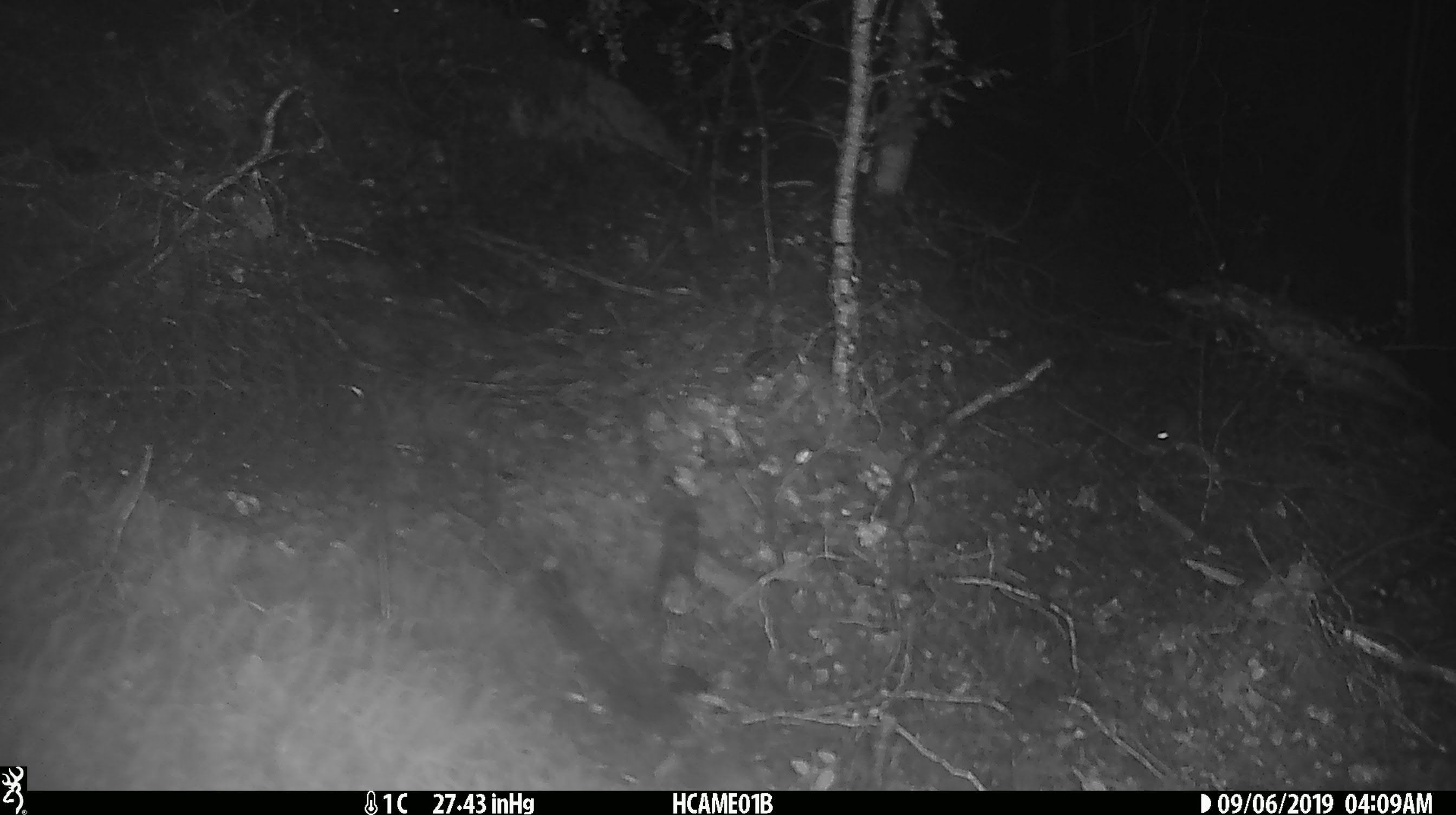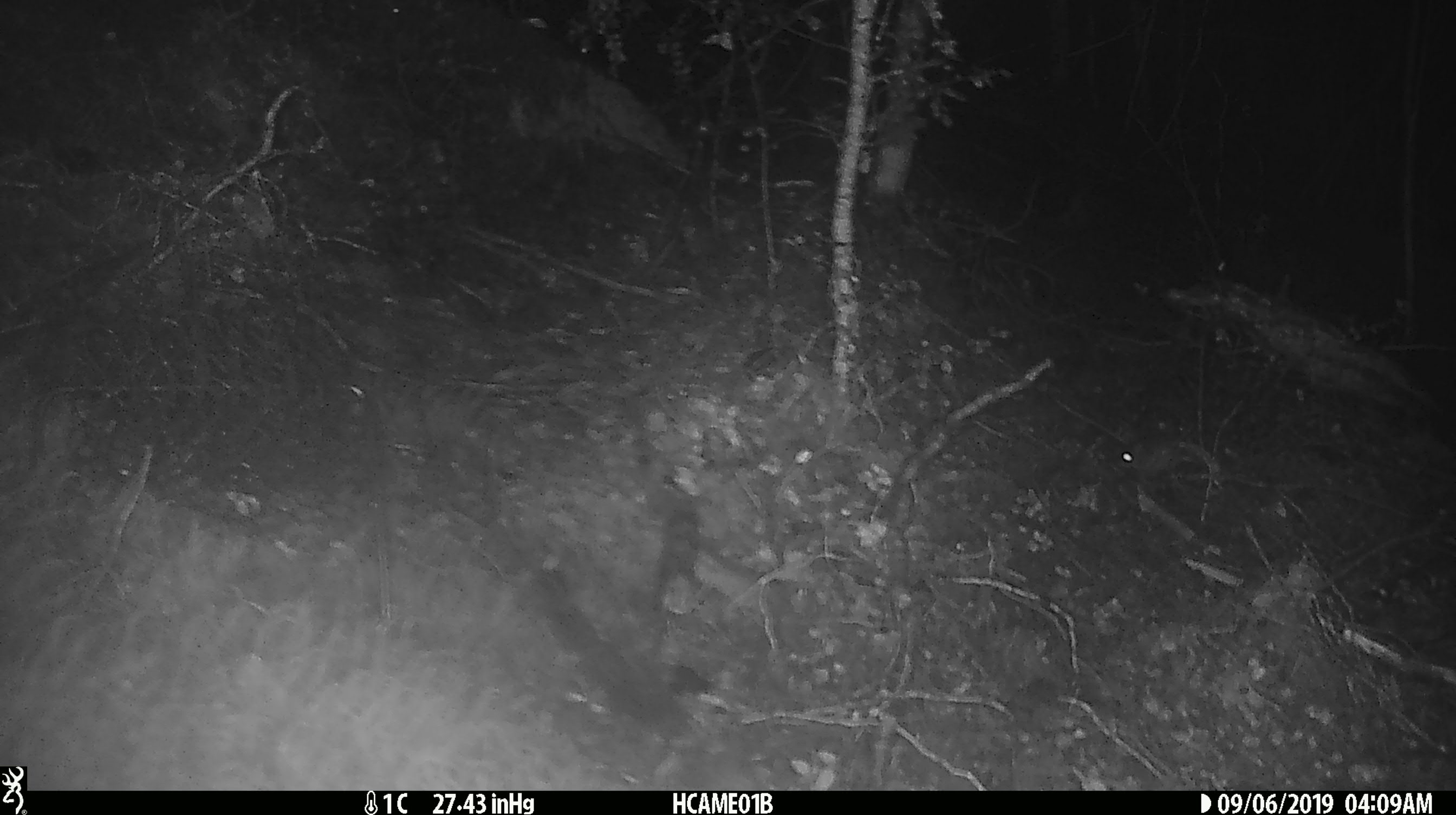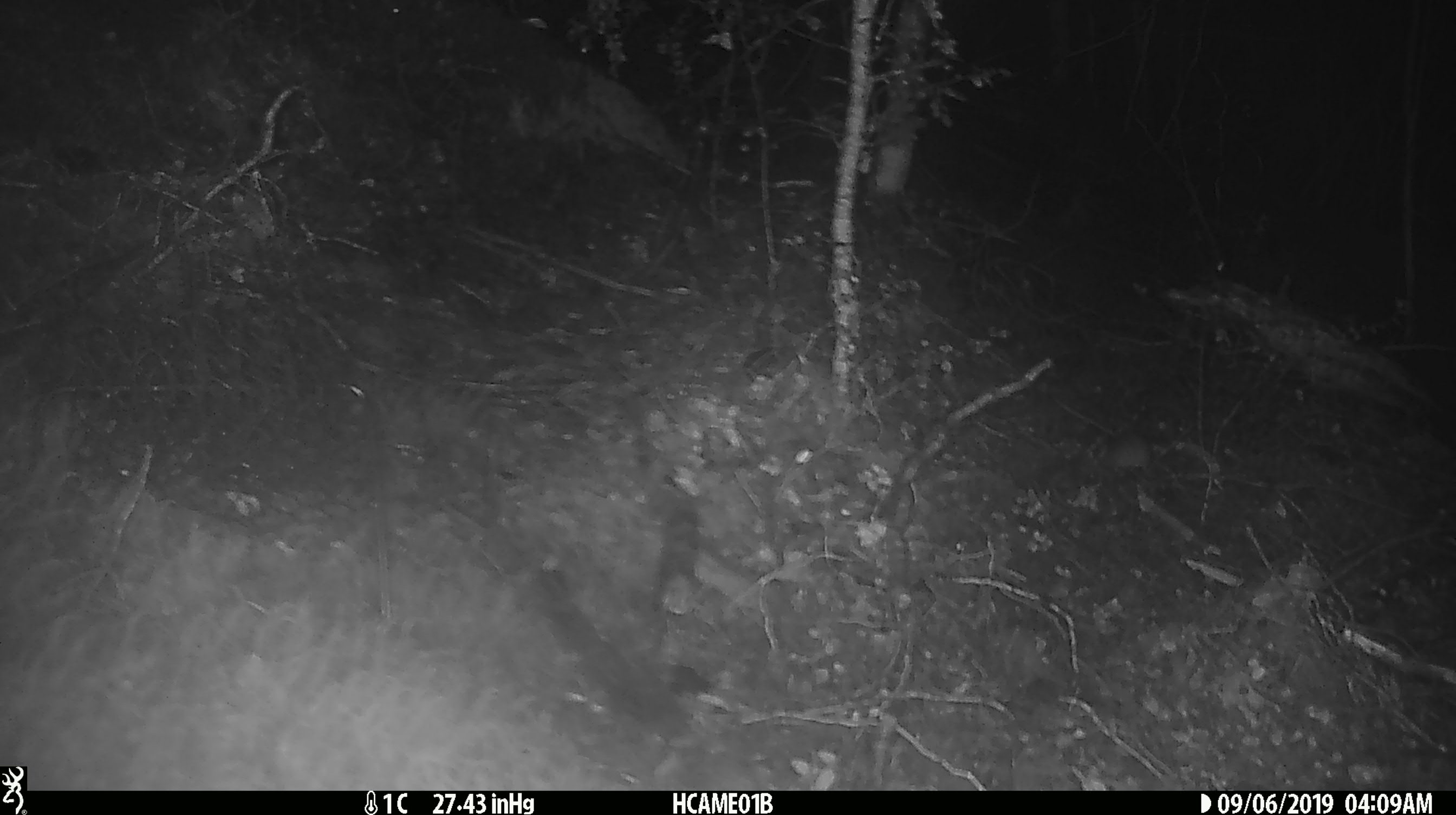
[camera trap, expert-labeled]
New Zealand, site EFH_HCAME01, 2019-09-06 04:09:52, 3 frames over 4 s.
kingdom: Animalia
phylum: Chordata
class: Mammalia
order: Rodentia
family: Muridae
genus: Mus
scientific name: Mus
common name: mouse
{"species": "mouse (Mus)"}